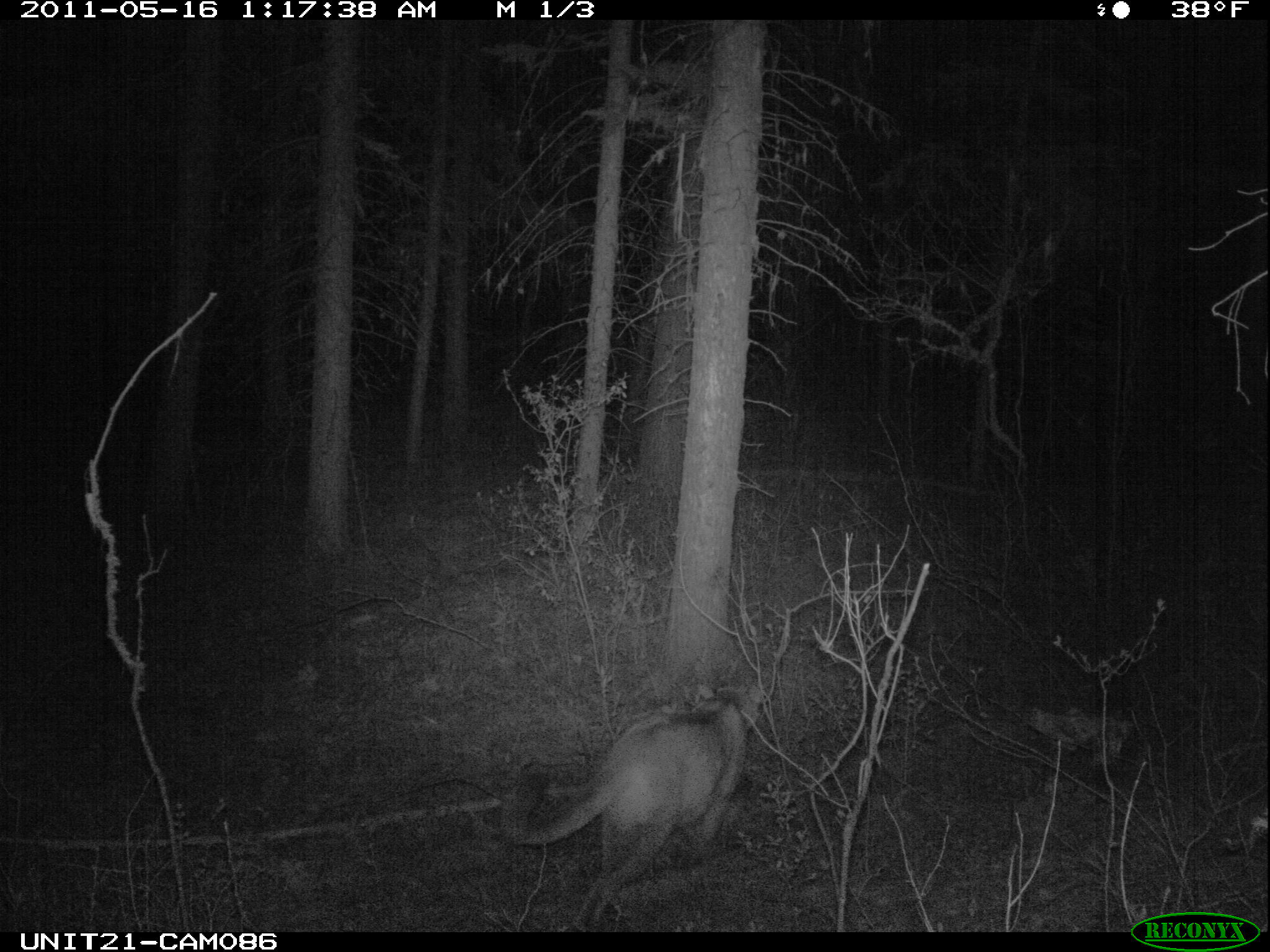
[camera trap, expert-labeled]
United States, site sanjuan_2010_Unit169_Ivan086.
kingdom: Animalia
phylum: Chordata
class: Mammalia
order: Carnivora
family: Felidae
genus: Puma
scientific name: Puma concolor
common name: mountain lion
Puma concolor (mountain lion).